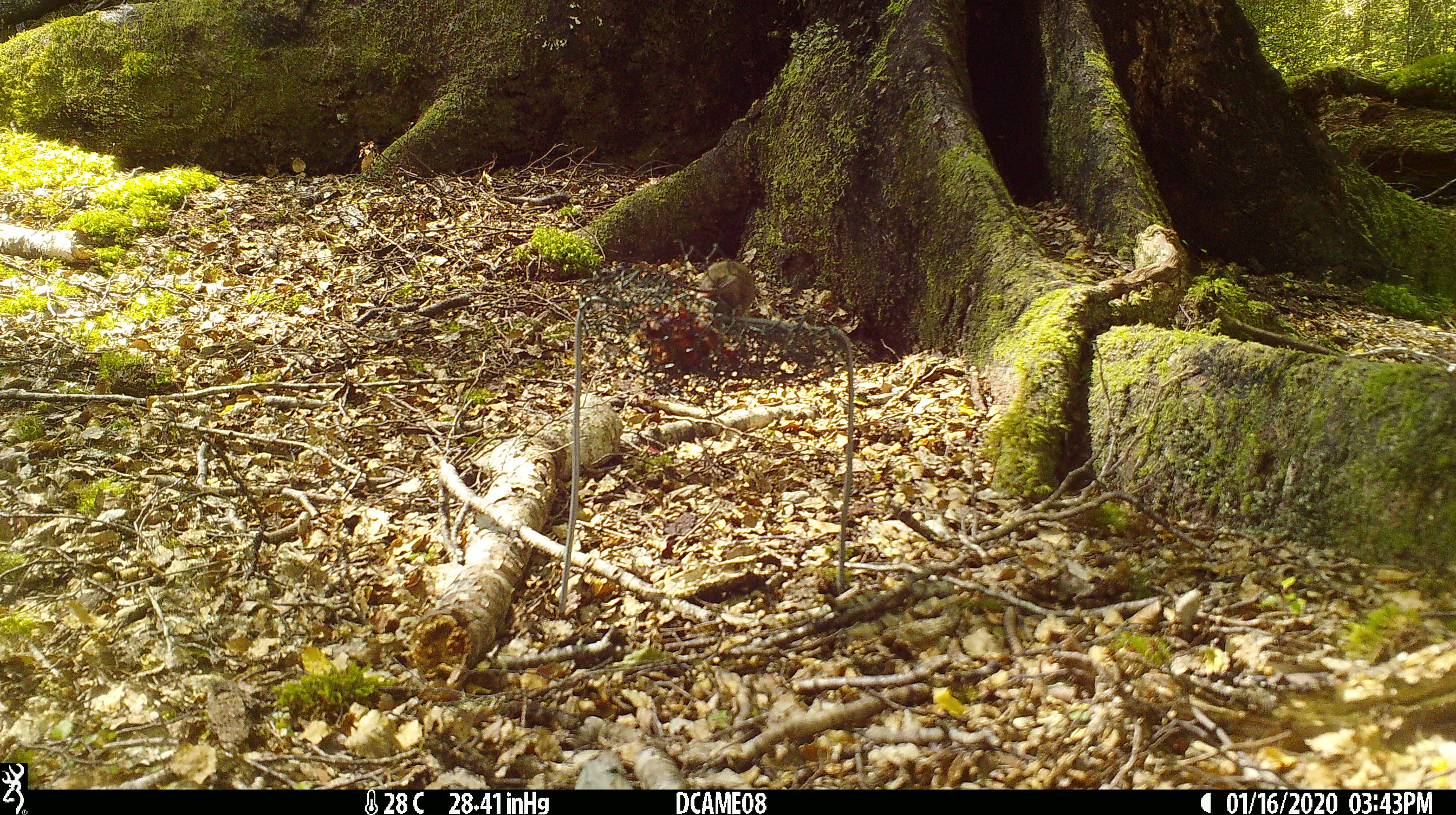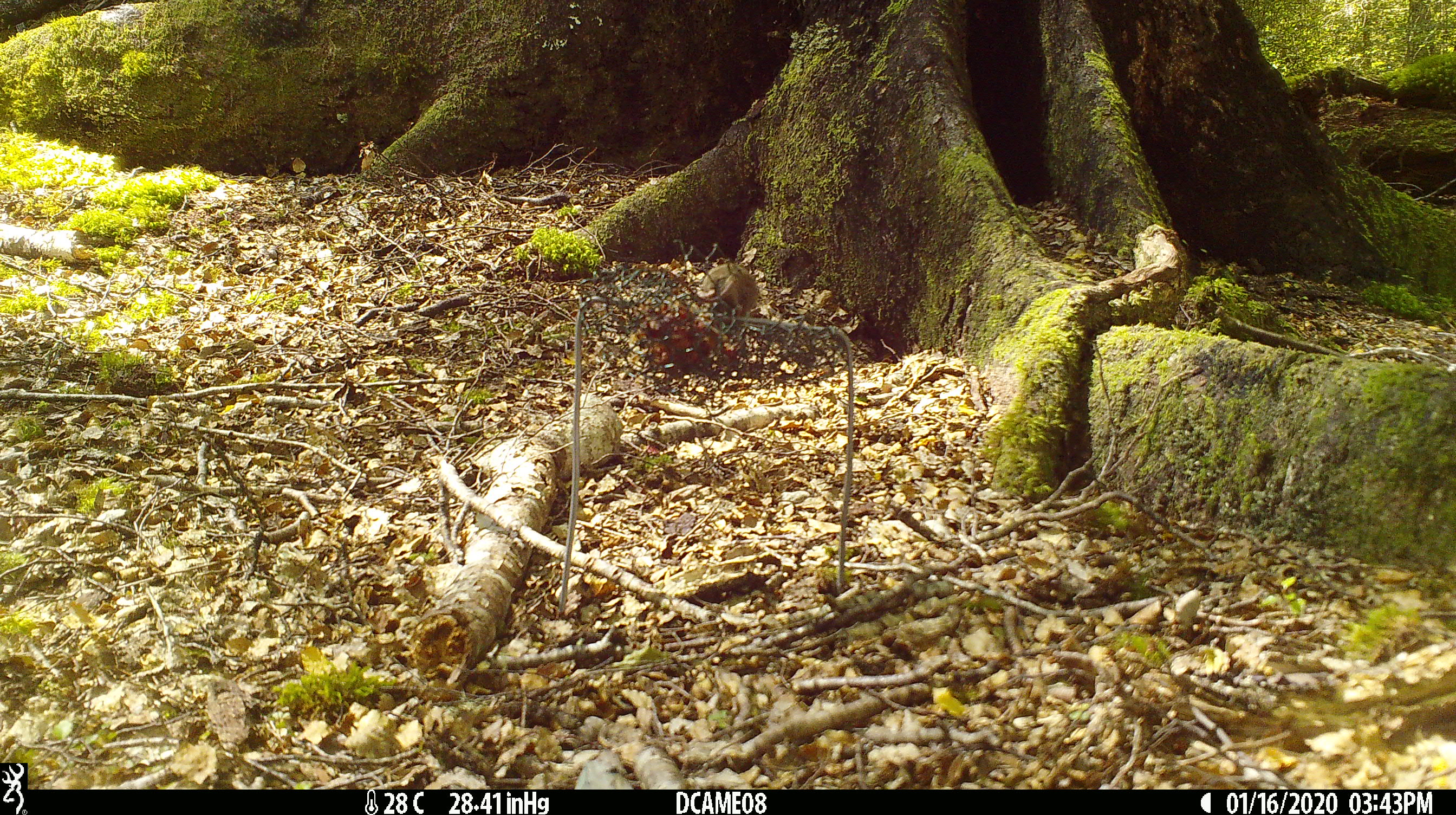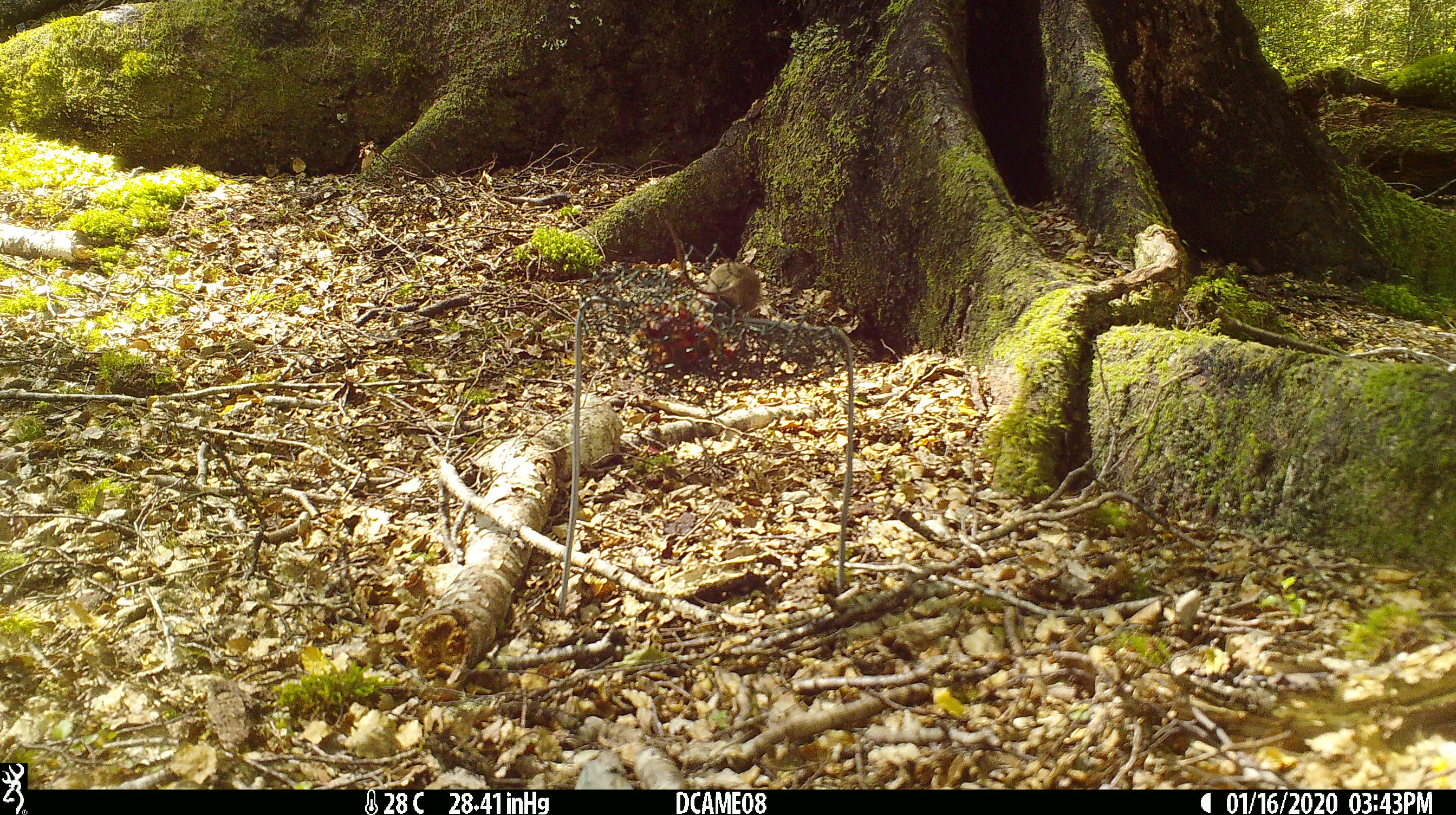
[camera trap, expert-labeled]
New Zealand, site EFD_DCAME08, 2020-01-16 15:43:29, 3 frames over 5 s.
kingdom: Animalia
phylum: Chordata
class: Mammalia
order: Rodentia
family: Muridae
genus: Mus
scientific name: Mus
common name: mouse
Mouse (Mus).